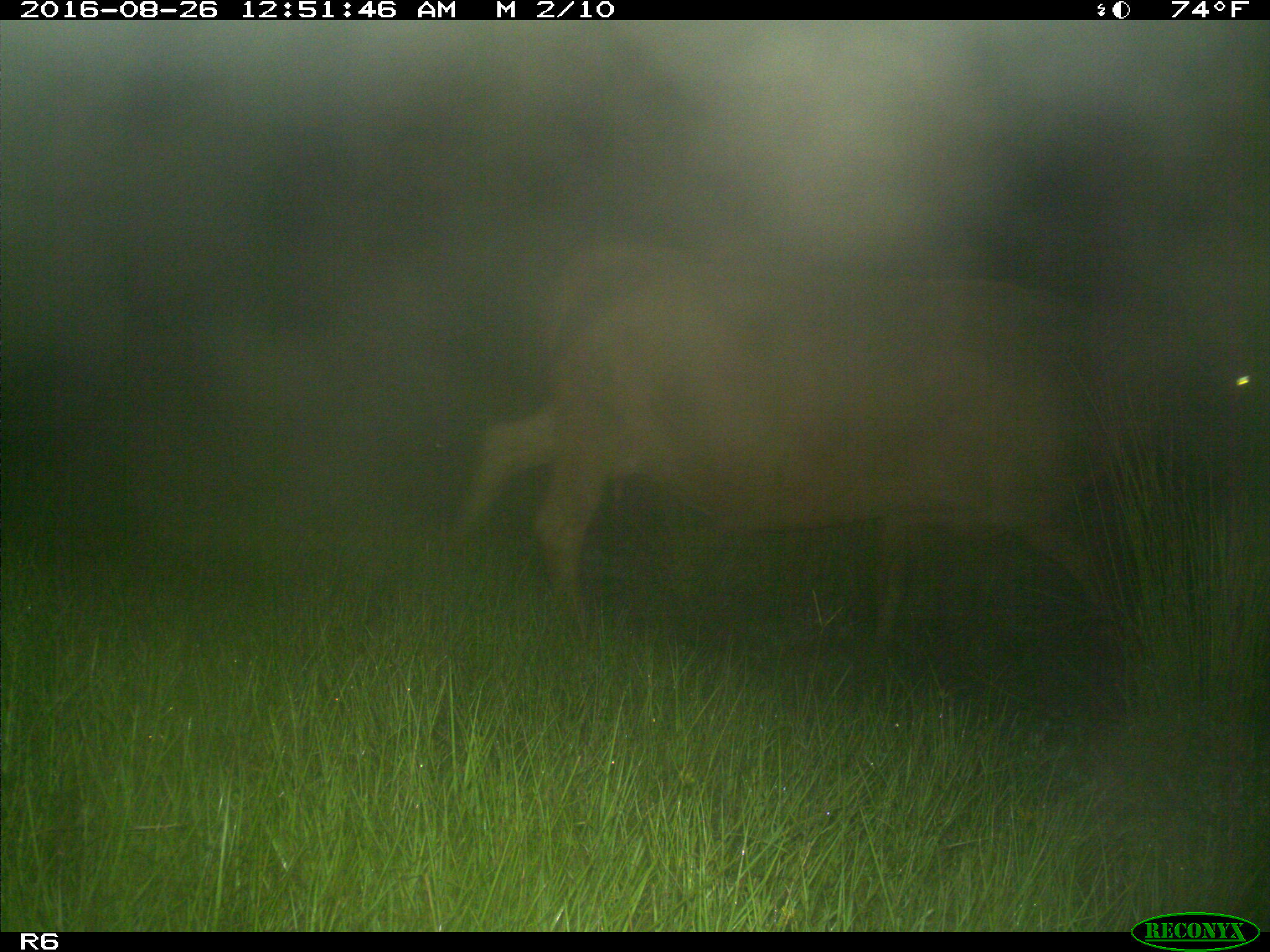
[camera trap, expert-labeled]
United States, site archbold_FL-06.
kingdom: Animalia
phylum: Chordata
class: Mammalia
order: Artiodactyla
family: Bovidae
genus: Bos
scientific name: Bos taurus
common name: domestic cow